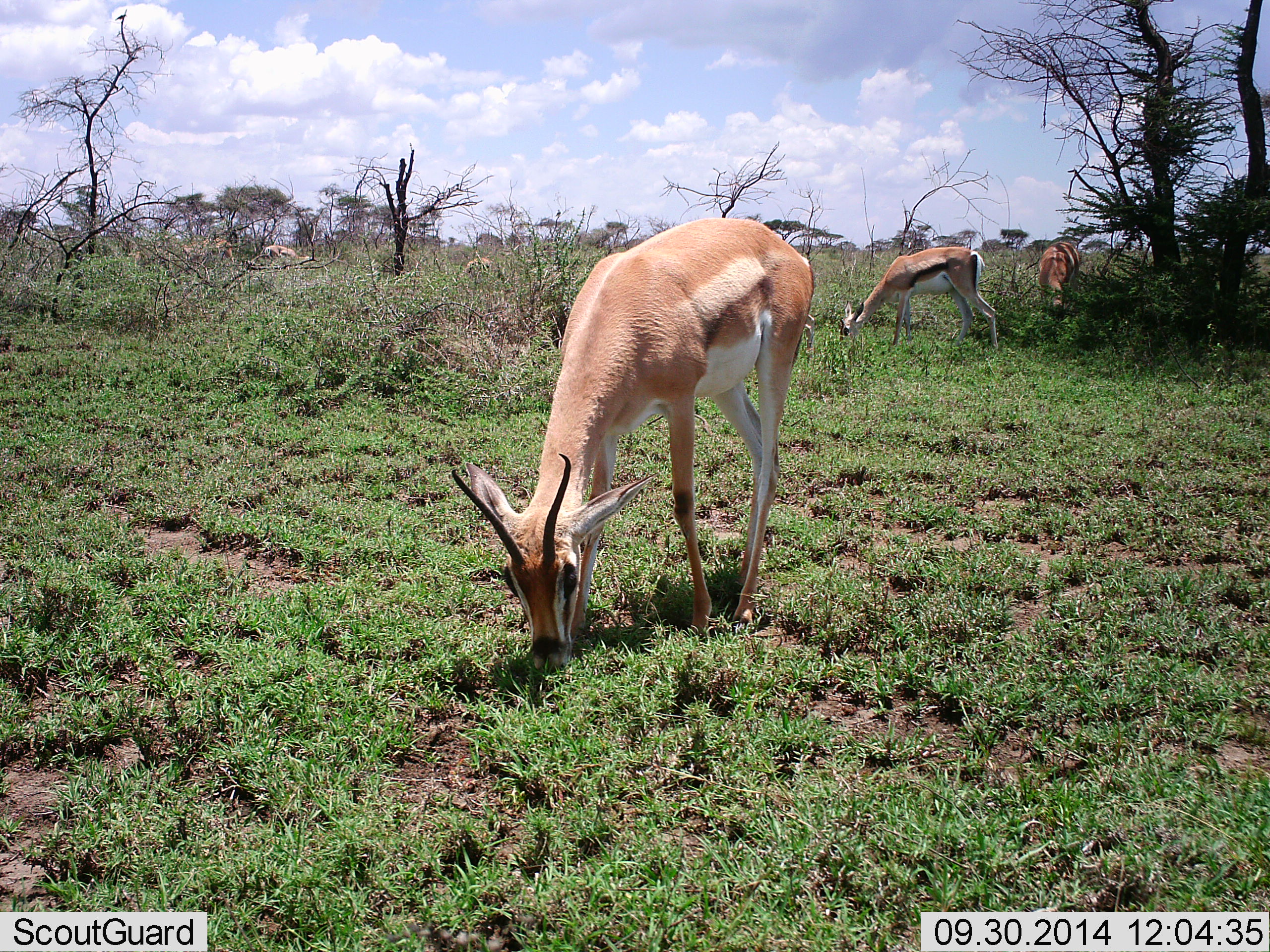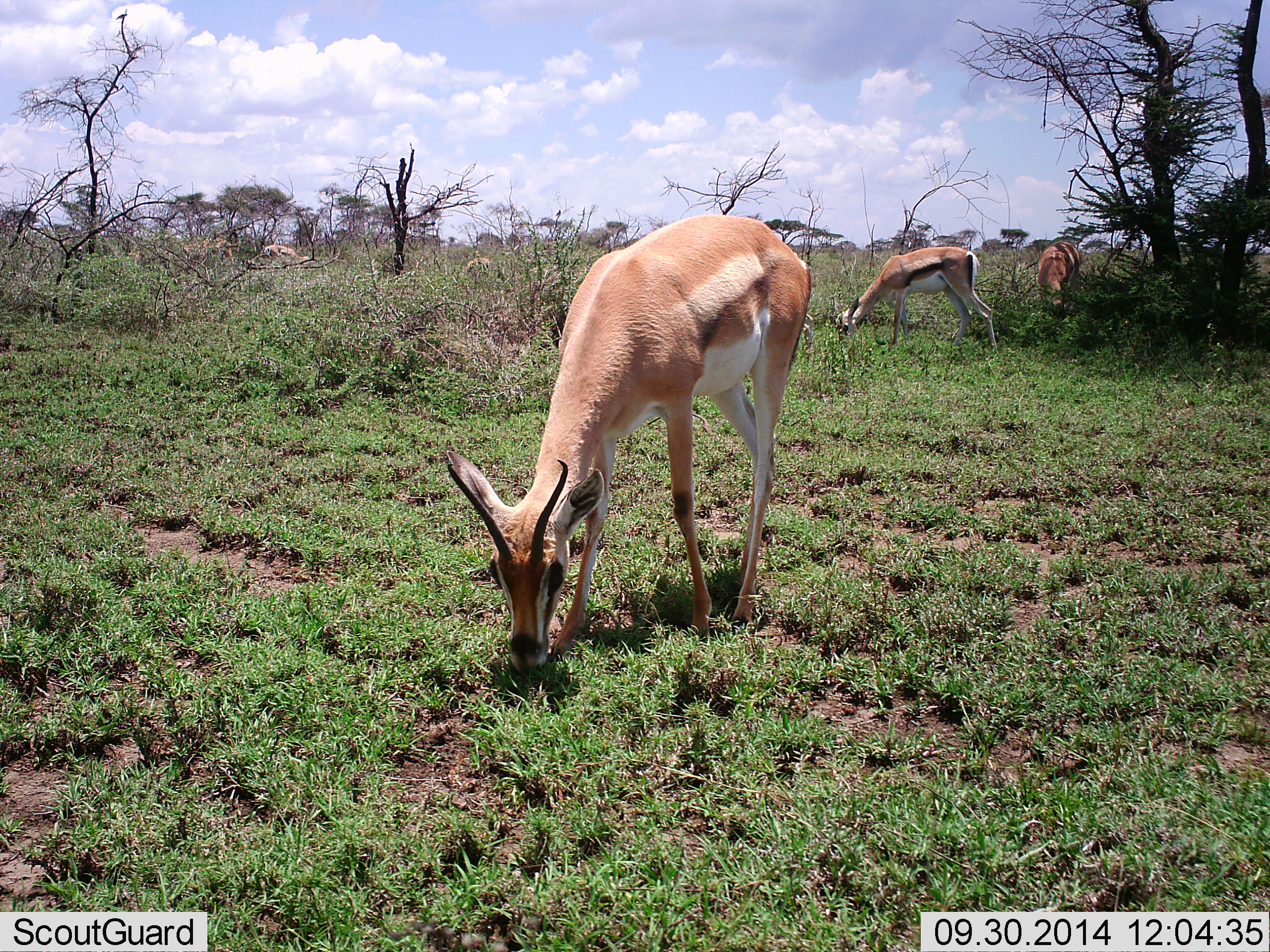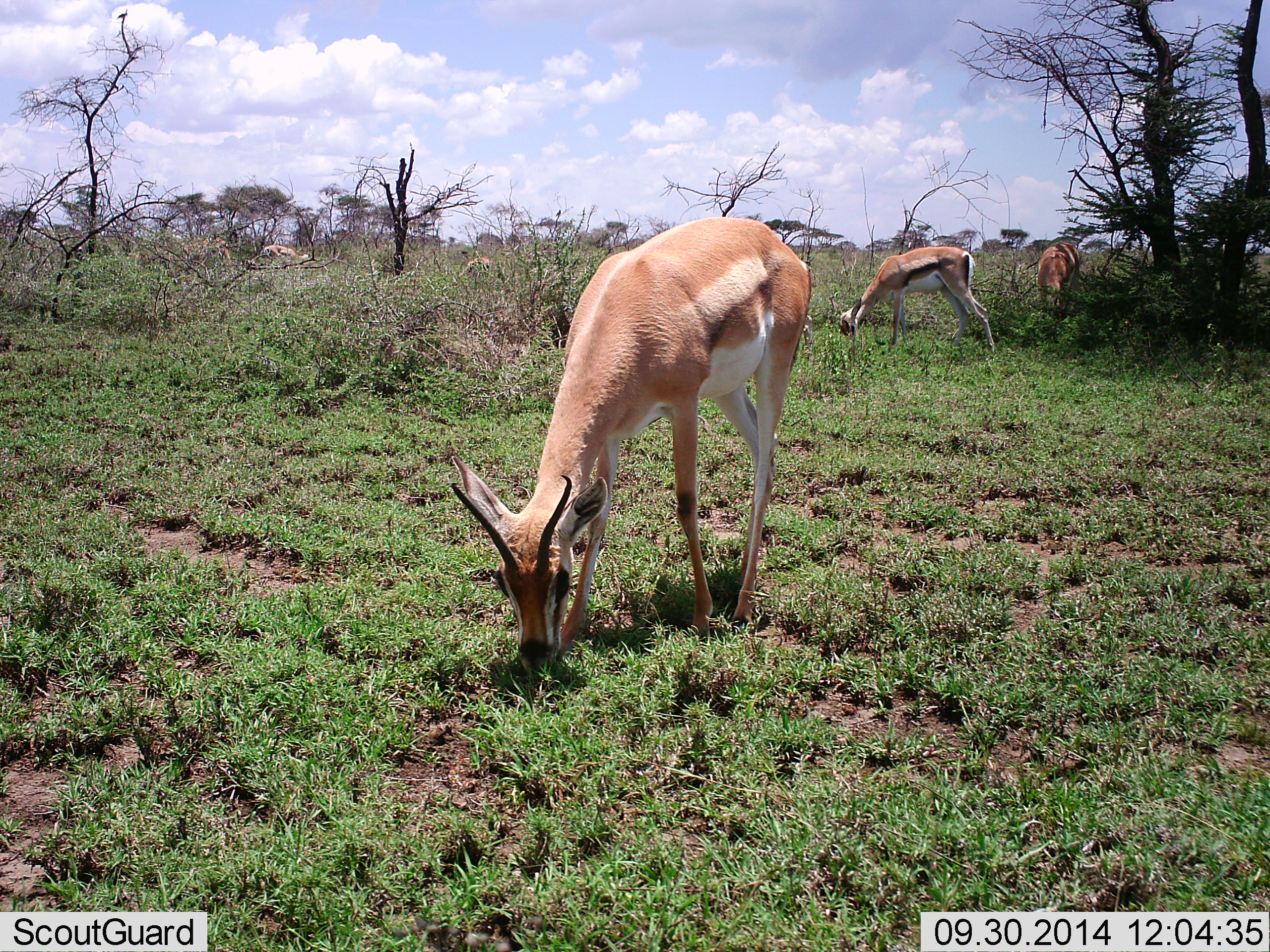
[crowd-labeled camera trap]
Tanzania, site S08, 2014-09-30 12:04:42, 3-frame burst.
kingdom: Animalia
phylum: Chordata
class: Mammalia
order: Artiodactyla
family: Bovidae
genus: Nanger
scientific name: Nanger granti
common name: grant's gazelle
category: gazellegrants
Gazellegrants (grant's gazelle) (Nanger granti), count 6. Behavior (volunteer vote fractions): standing 8%, resting 0%, moving 0%, interacting 0%. Young present (vote fraction): 0%. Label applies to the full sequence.